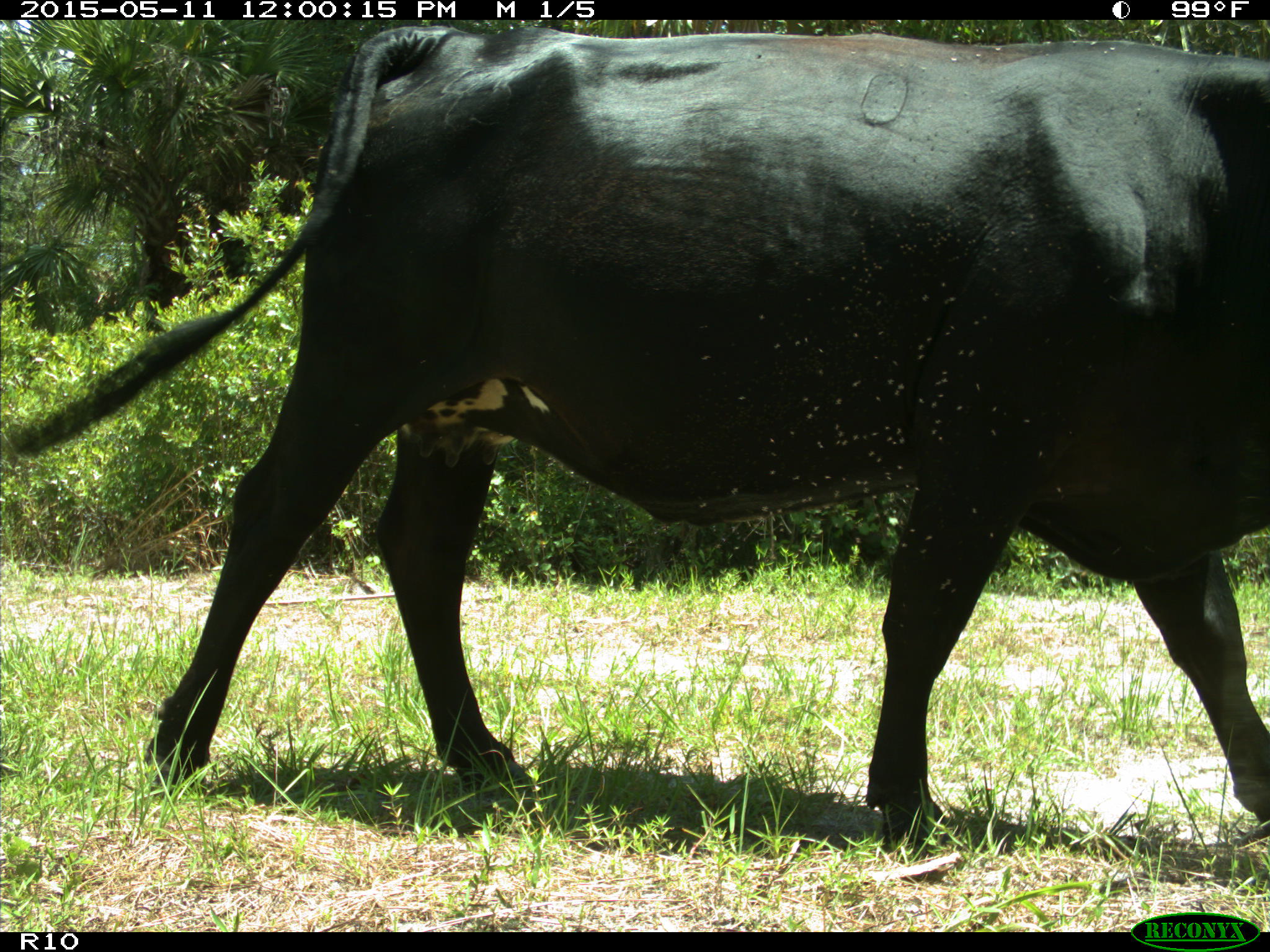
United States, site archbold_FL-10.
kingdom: Animalia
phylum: Chordata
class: Mammalia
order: Artiodactyla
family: Bovidae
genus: Bos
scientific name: Bos taurus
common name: domestic cow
Bos taurus (domestic cow).